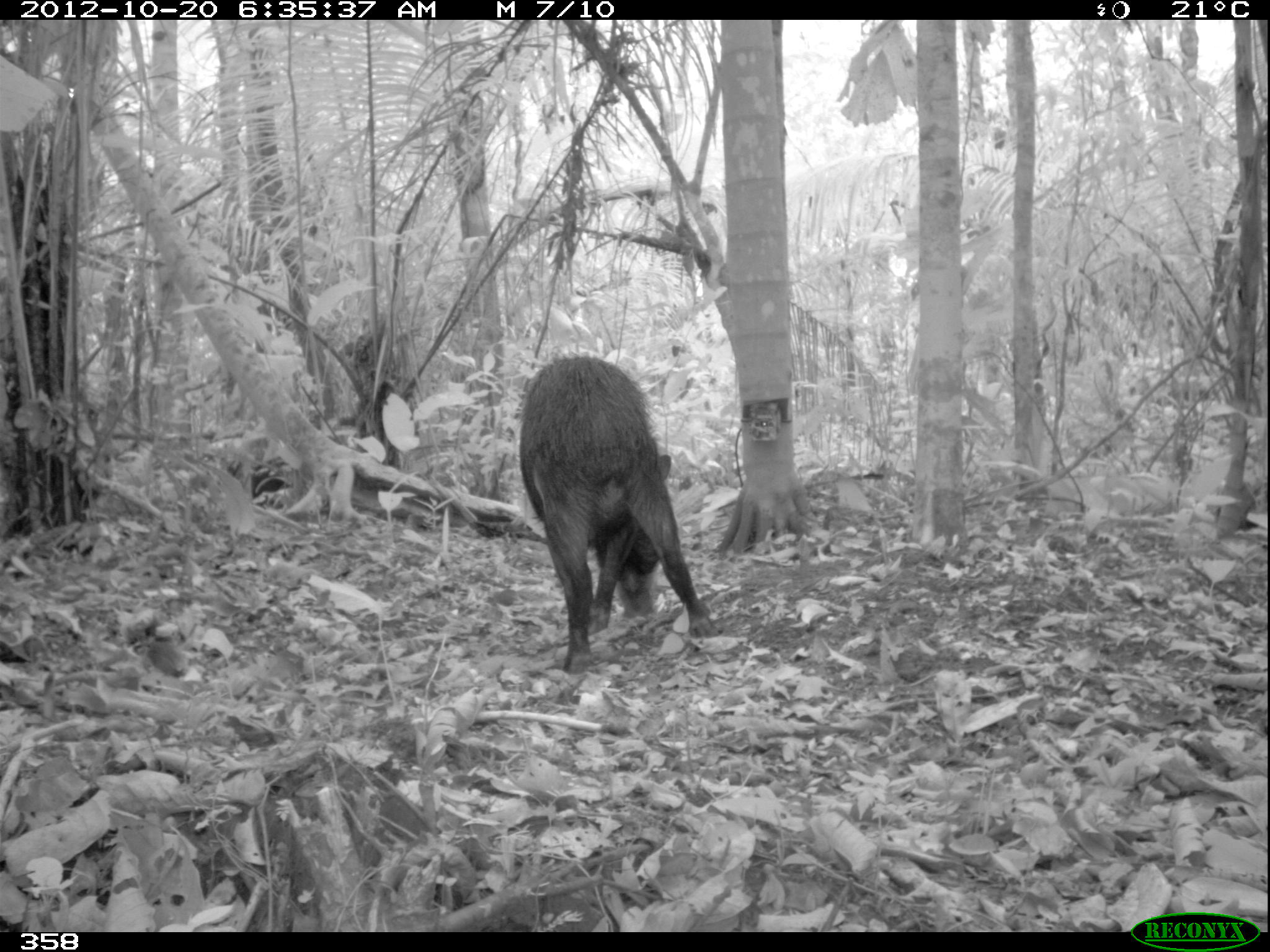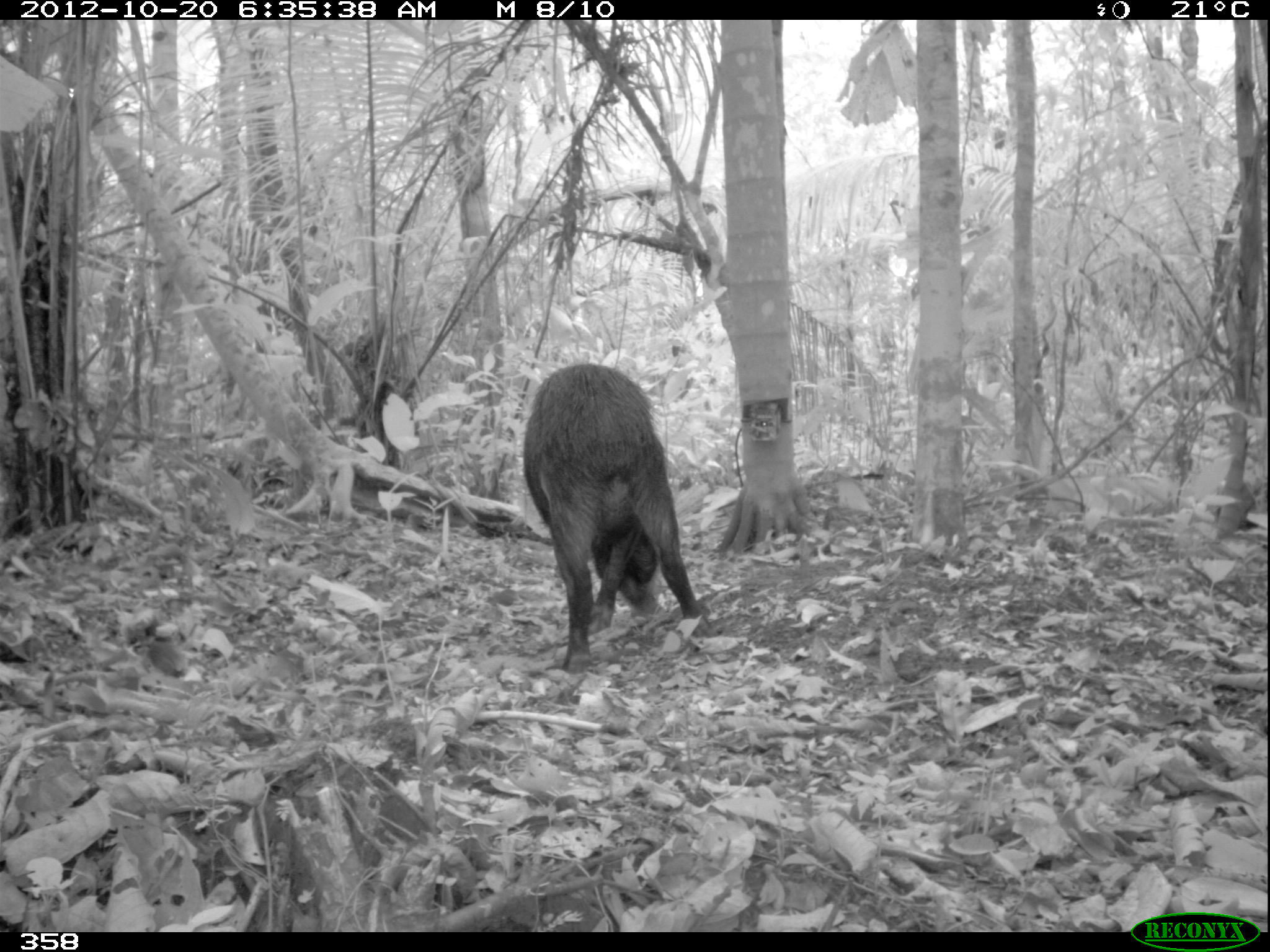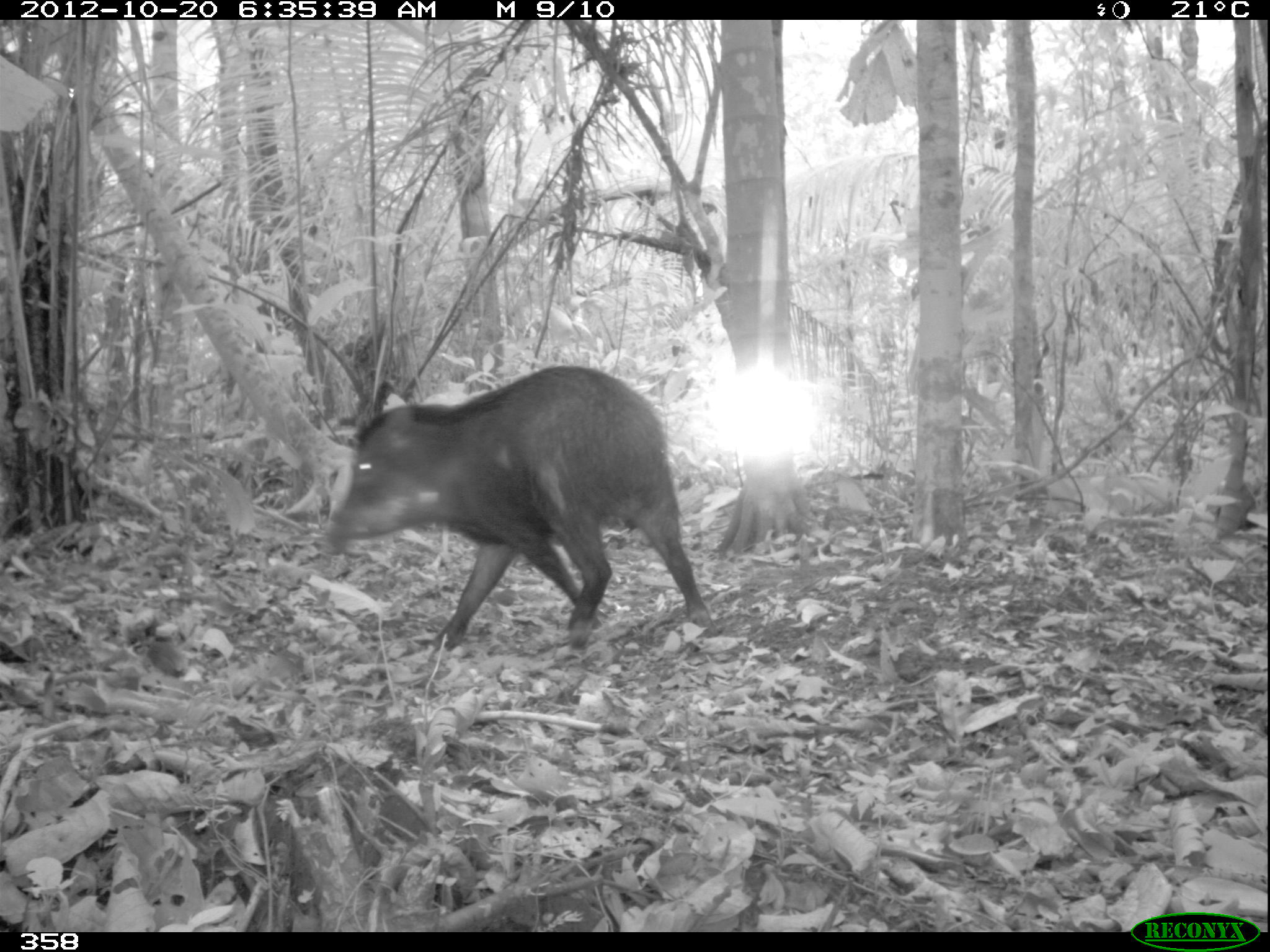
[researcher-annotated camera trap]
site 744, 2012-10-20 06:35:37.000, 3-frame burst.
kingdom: Animalia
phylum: Chordata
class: Mammalia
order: Artiodactyla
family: Tayassuidae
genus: Tayassu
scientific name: Tayassu pecari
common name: white-lipped peccary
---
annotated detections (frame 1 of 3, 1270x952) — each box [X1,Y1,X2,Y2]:
tayassu pecari: [520,352,723,675]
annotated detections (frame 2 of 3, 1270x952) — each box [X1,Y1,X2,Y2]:
tayassu pecari: [523,364,704,676]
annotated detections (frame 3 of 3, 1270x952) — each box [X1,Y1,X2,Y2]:
tayassu pecari: [322,364,714,650]